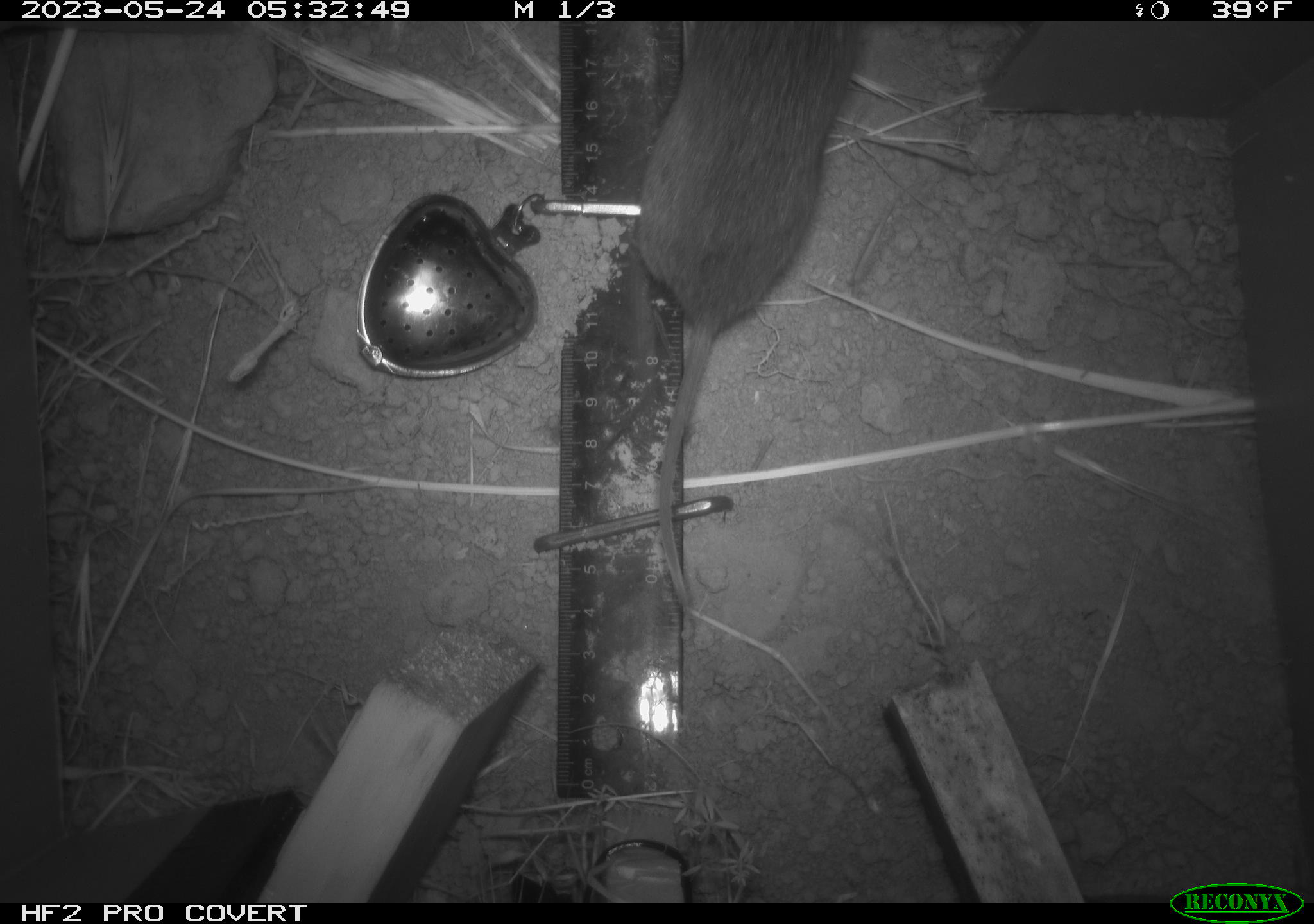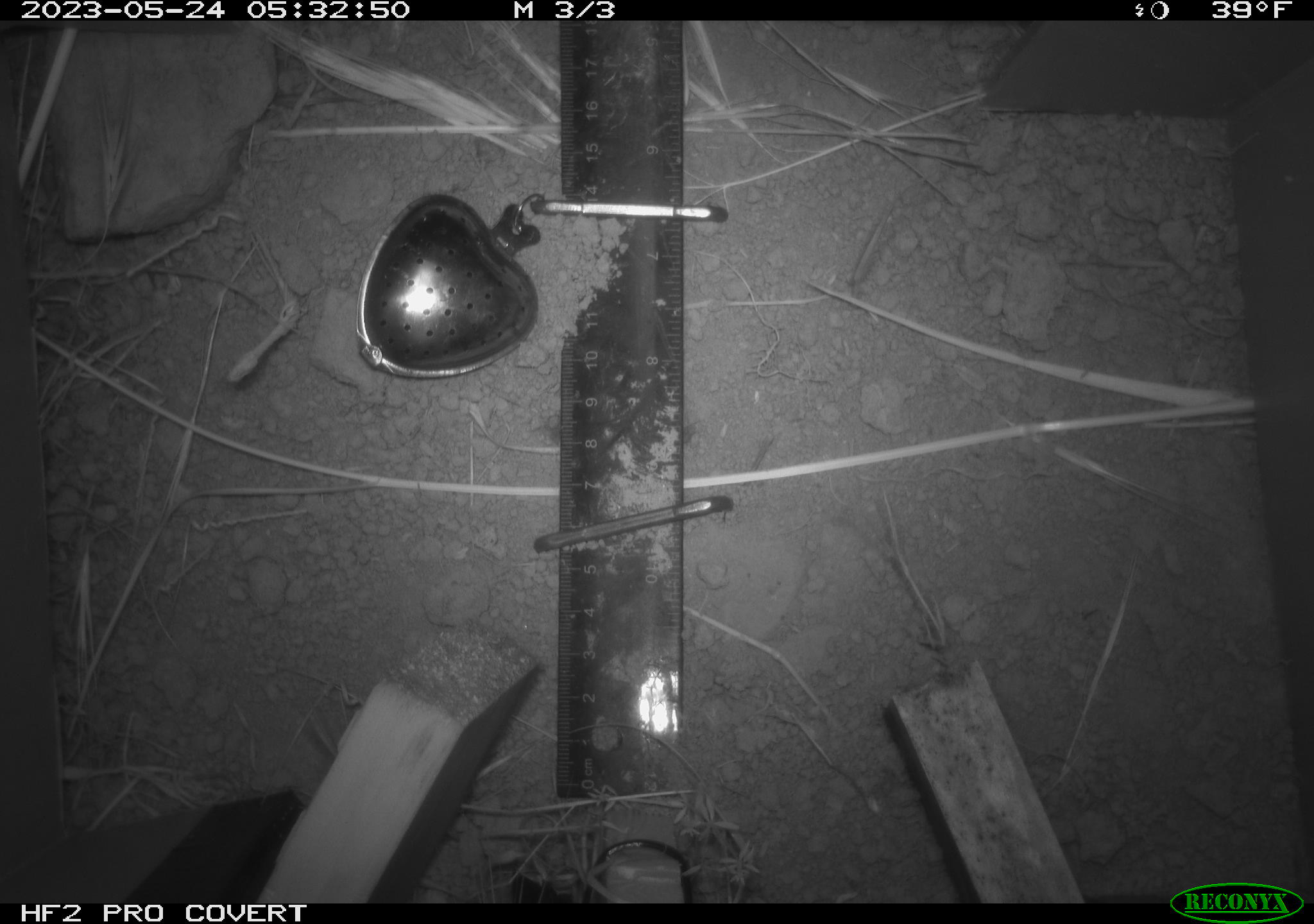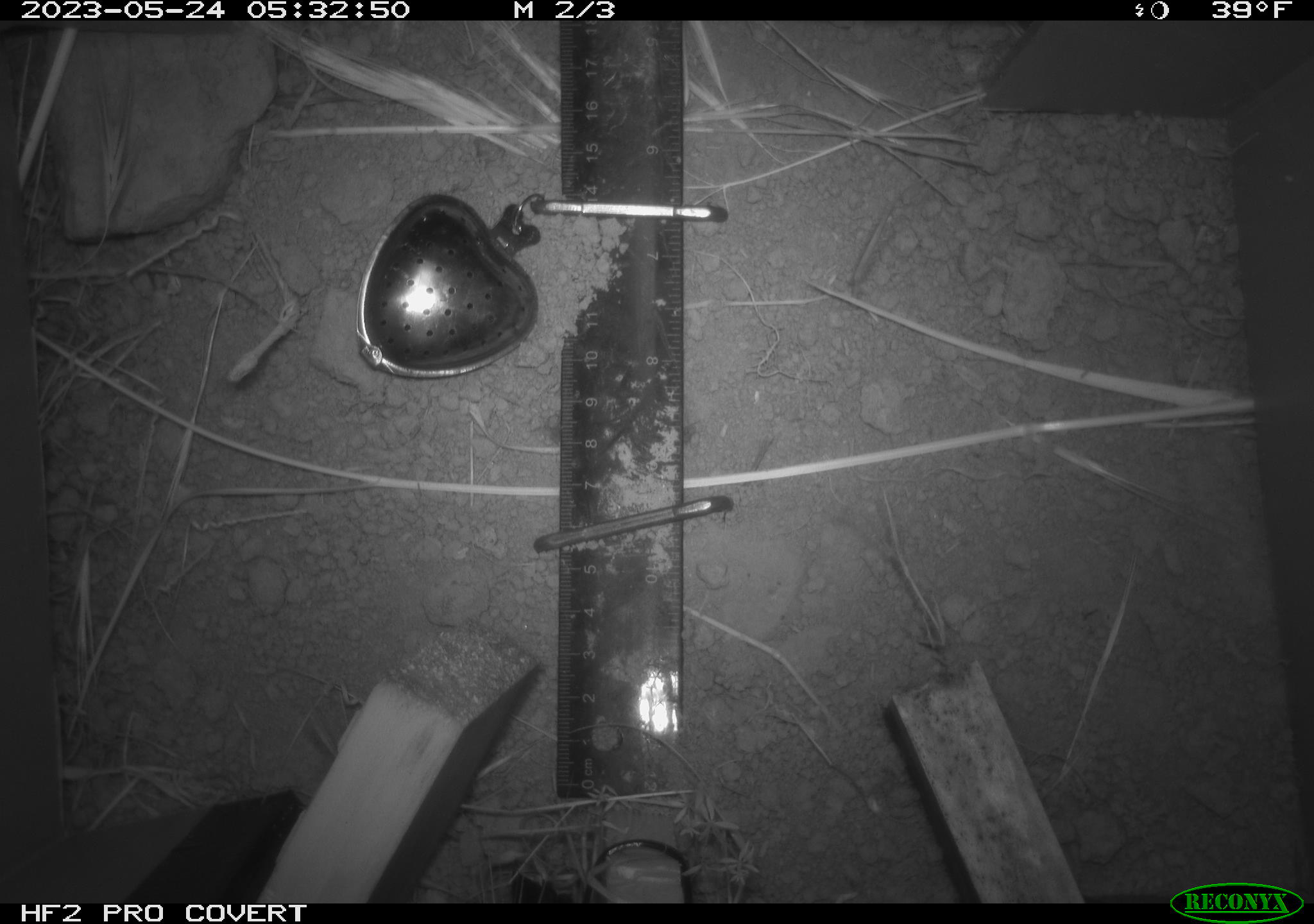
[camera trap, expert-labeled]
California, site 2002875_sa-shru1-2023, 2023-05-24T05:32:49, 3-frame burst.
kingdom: Animalia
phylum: Chordata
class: Mammalia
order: Rodentia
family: Cricetidae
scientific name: Arvicolinae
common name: voles, lemmings, and muskrats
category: arvicolinae subfamily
Arvicolinae subfamily (voles, lemmings, and muskrats) (Arvicolinae).